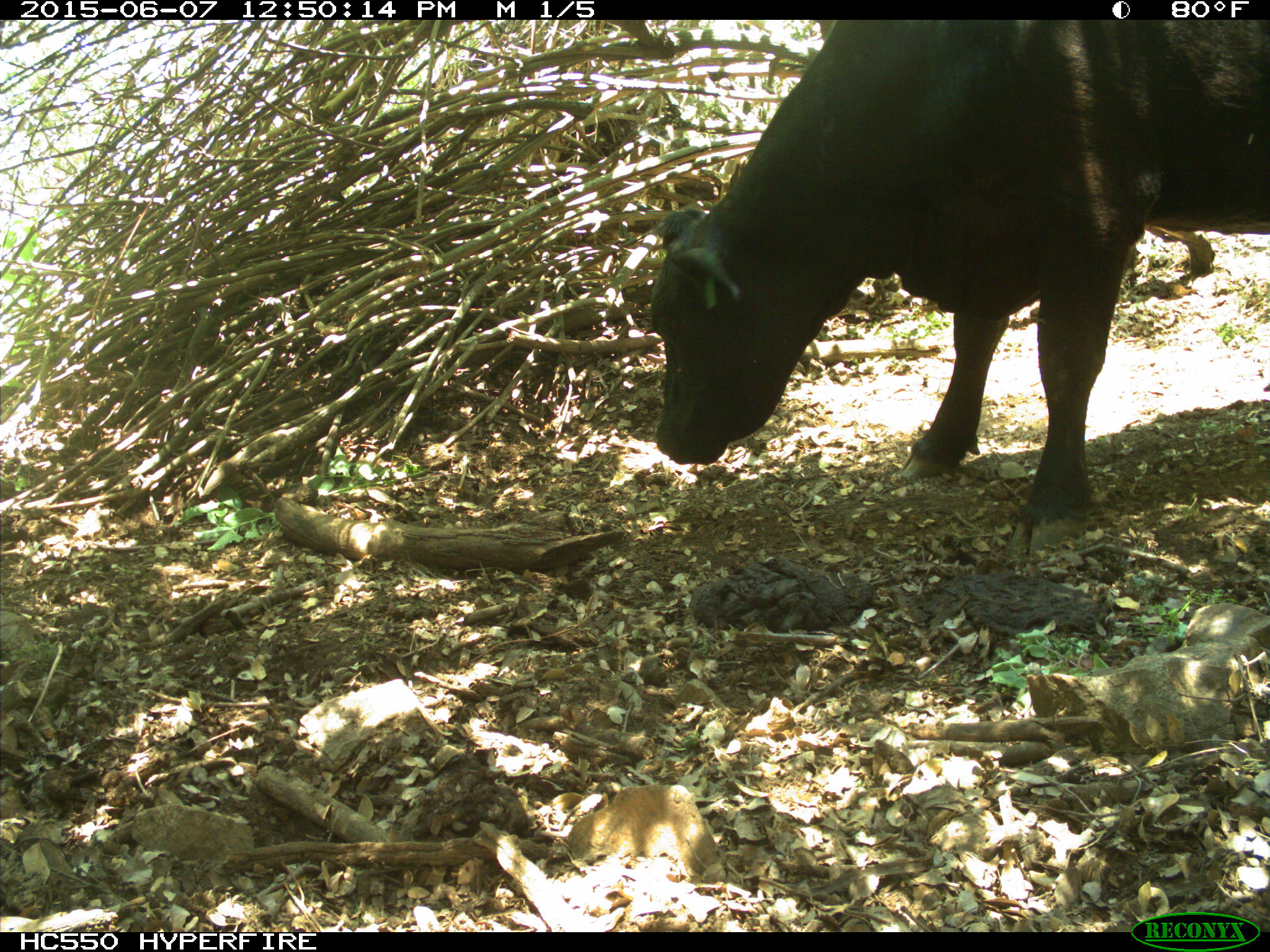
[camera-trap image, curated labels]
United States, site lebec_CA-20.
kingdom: Animalia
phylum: Chordata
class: Mammalia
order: Artiodactyla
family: Bovidae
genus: Bos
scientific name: Bos taurus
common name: domestic cow